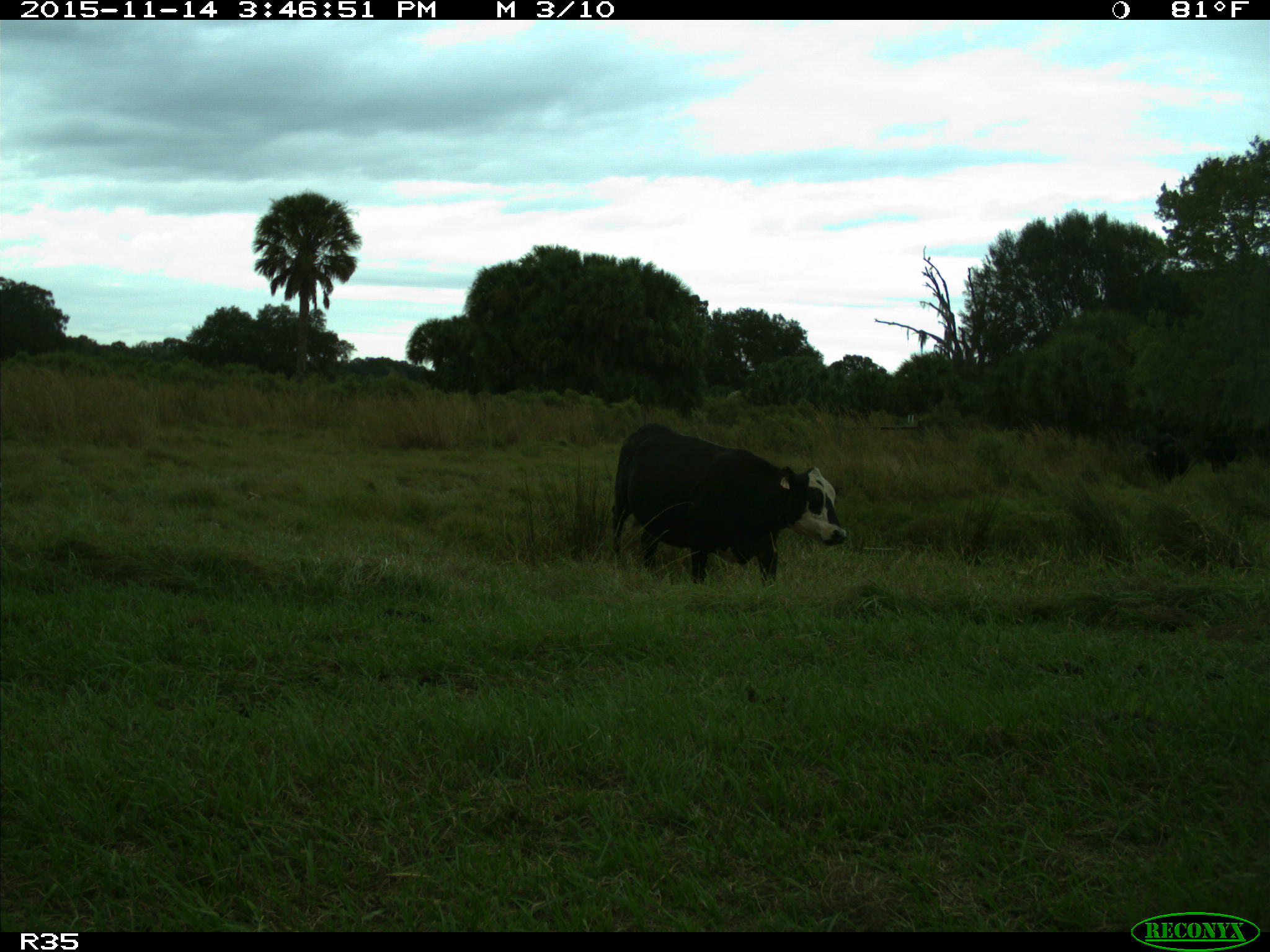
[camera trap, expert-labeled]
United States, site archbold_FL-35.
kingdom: Animalia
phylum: Chordata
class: Mammalia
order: Artiodactyla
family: Bovidae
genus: Bos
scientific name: Bos taurus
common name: domestic cow